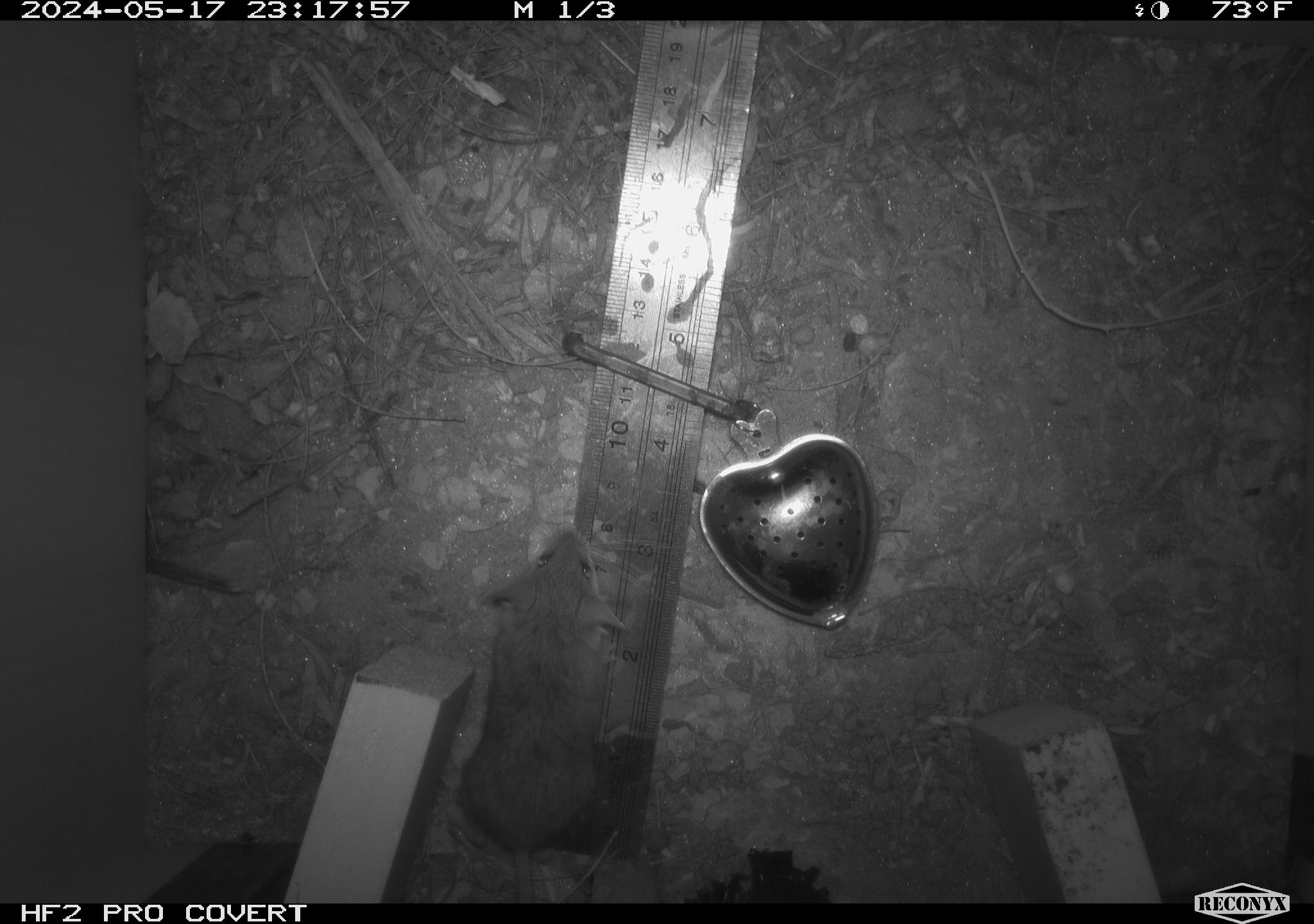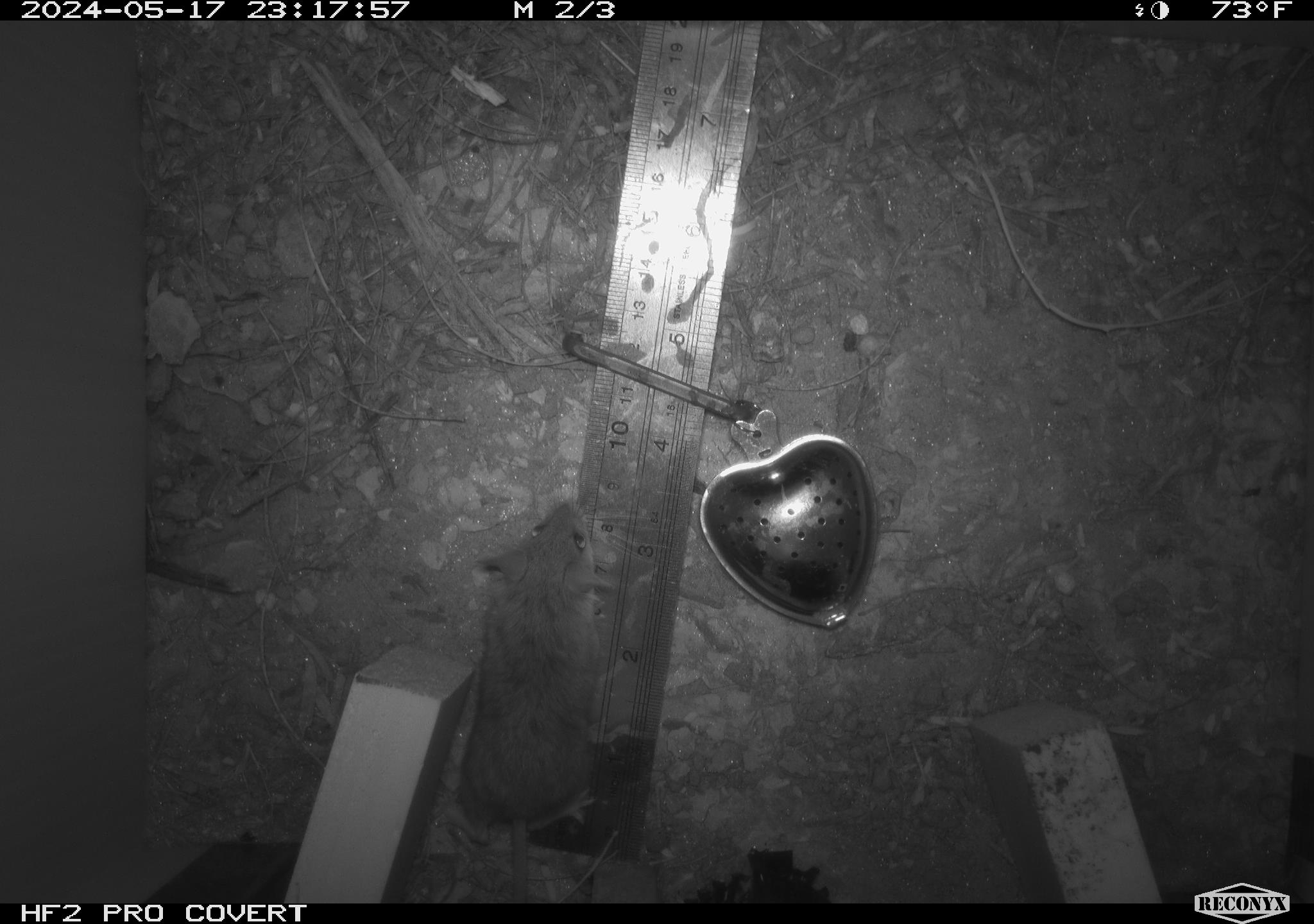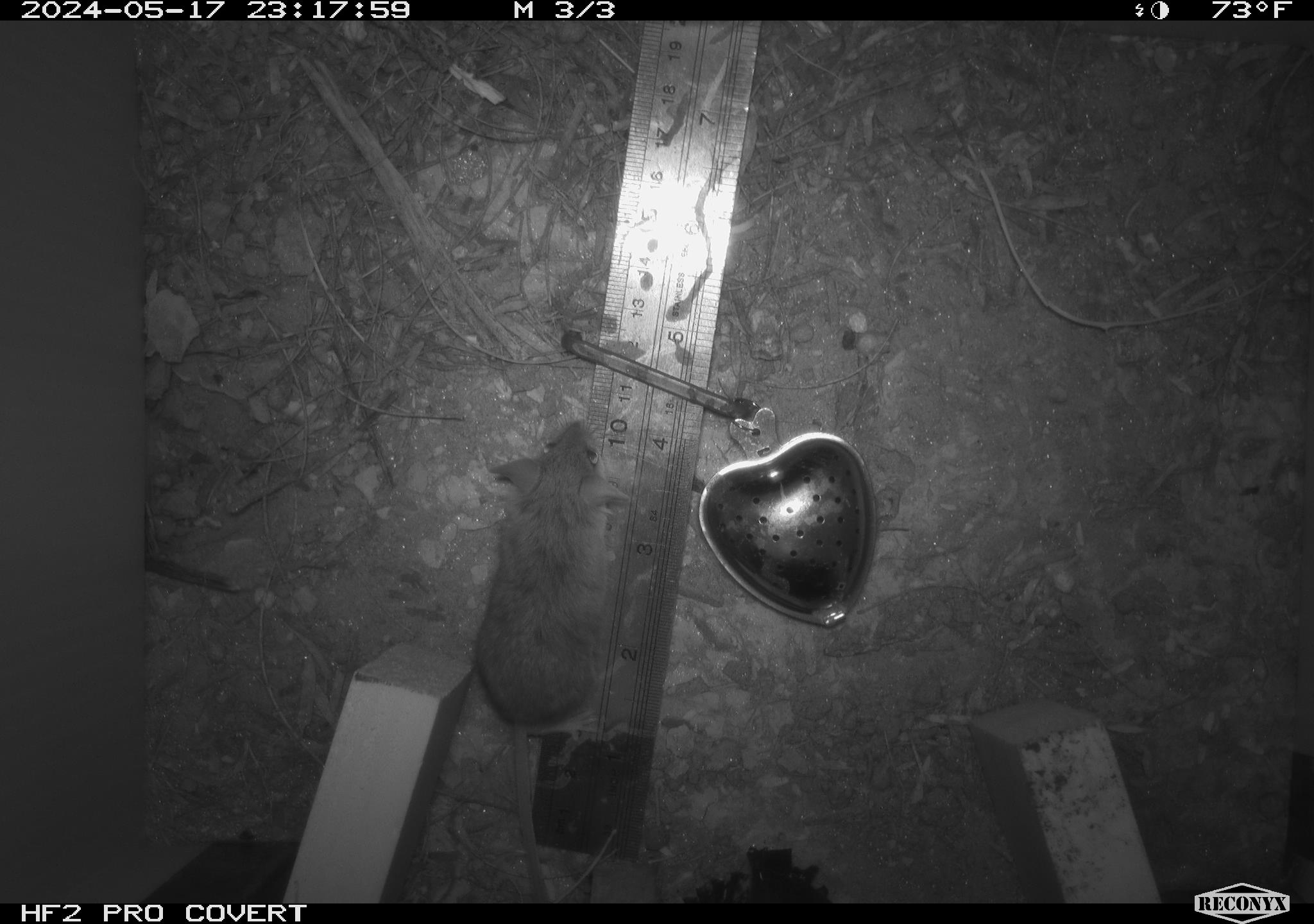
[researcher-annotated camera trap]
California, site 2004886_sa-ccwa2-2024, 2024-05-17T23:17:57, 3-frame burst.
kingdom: Animalia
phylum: Chordata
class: Mammalia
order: Rodentia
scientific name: Rodentia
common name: mouse species